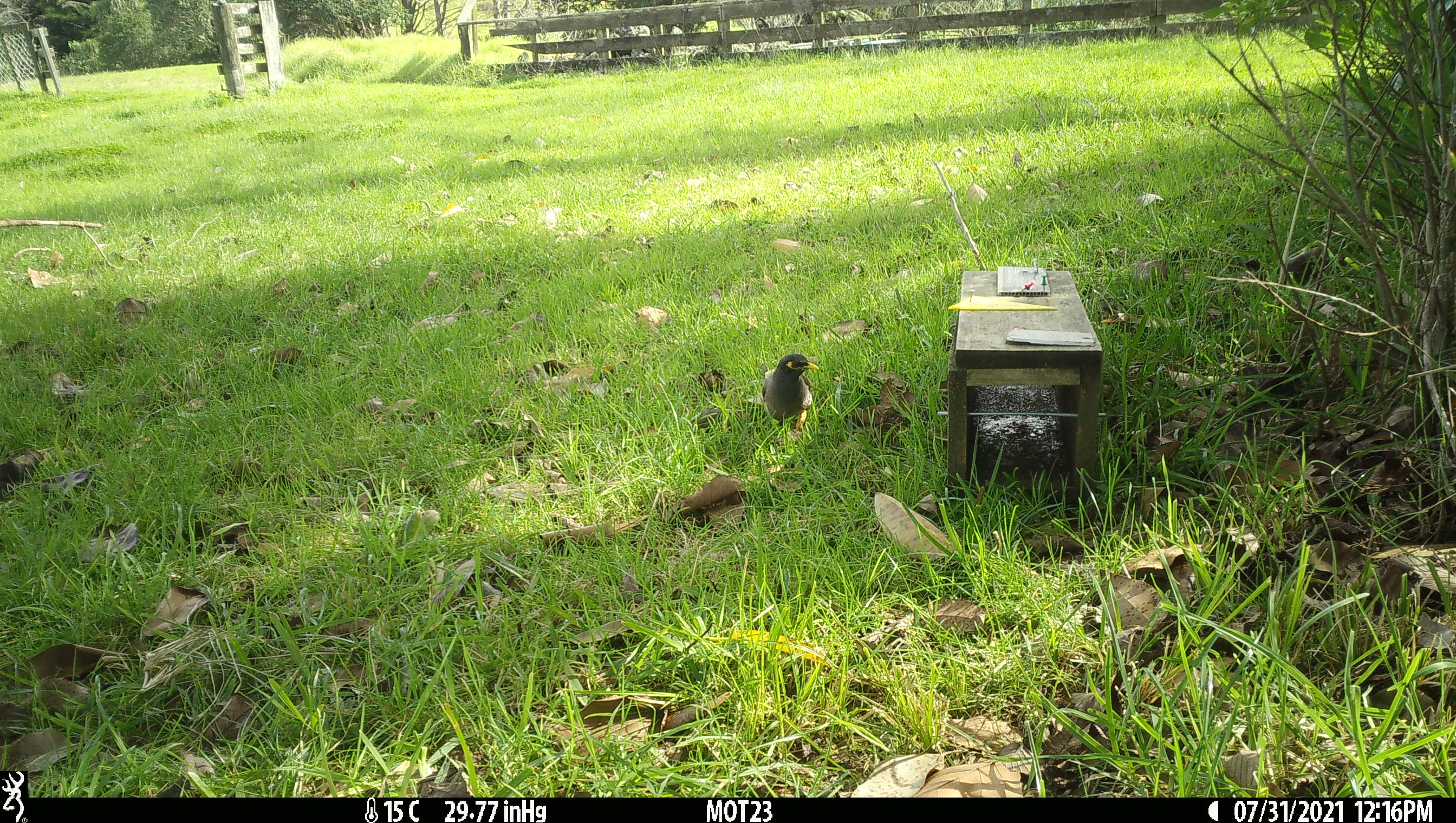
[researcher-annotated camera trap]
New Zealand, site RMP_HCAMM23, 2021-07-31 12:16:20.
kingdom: Animalia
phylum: Chordata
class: Aves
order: Passeriformes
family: Sturnidae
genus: Acridotheres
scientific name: Acridotheres tristis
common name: common myna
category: myna